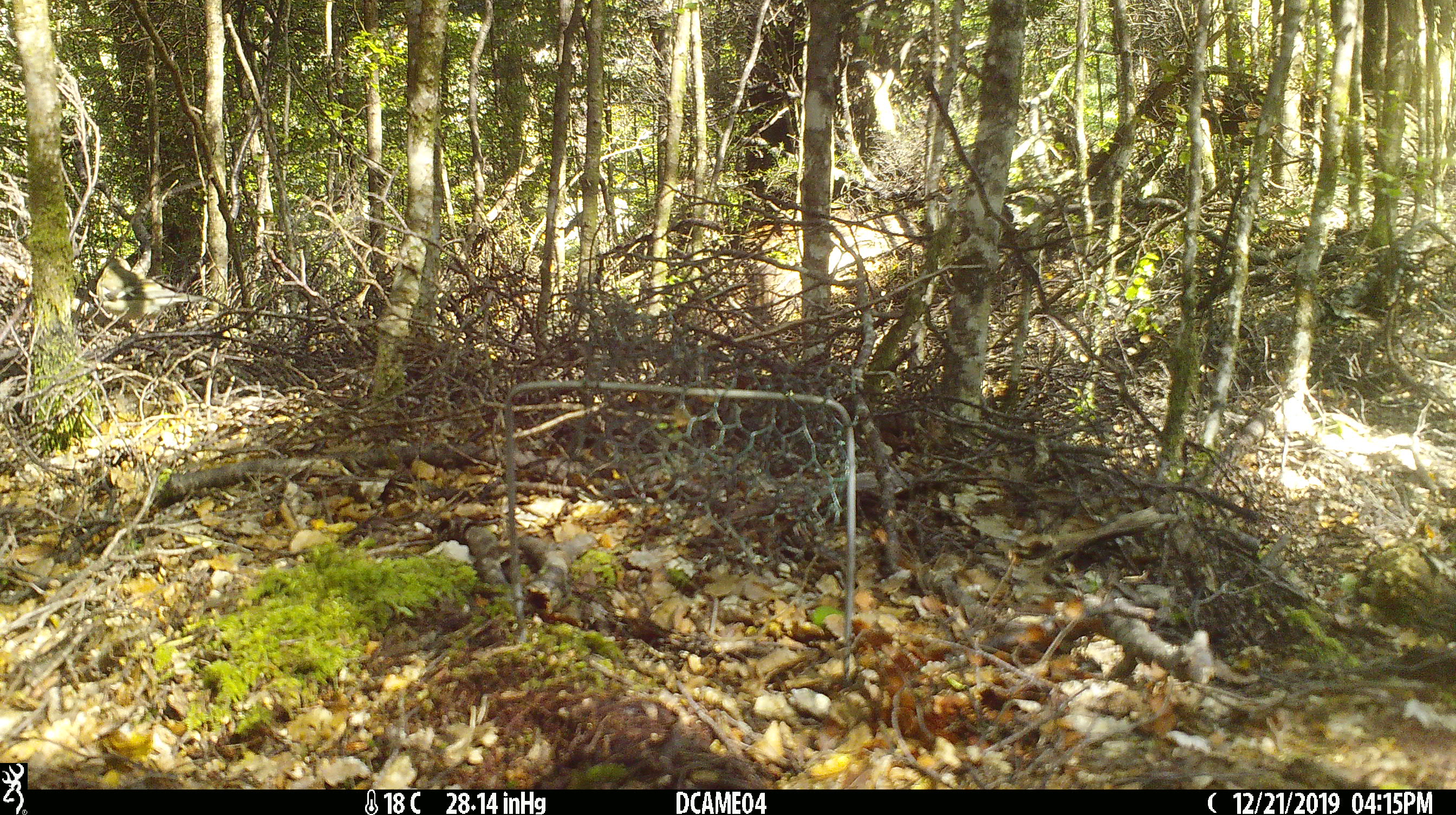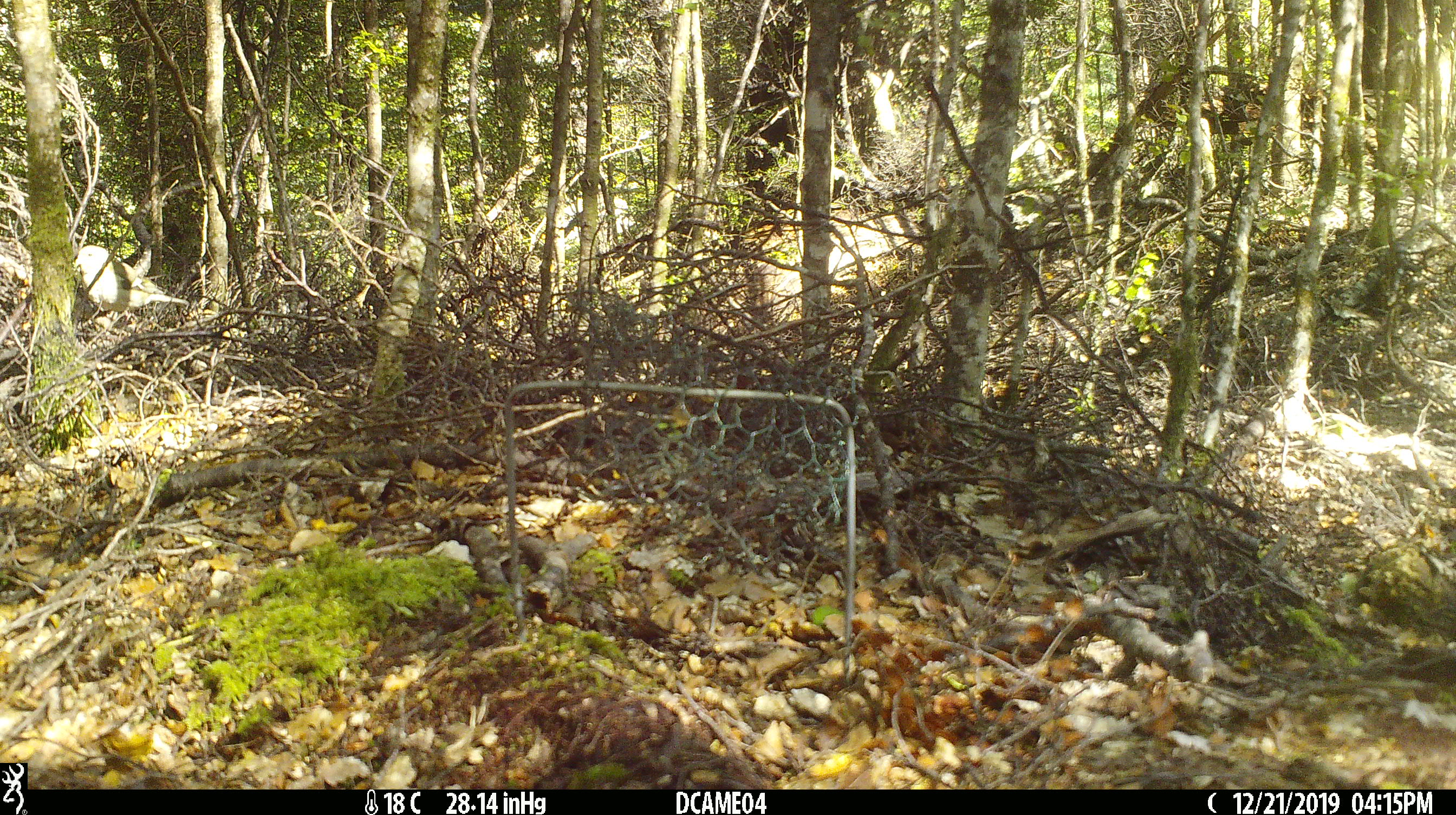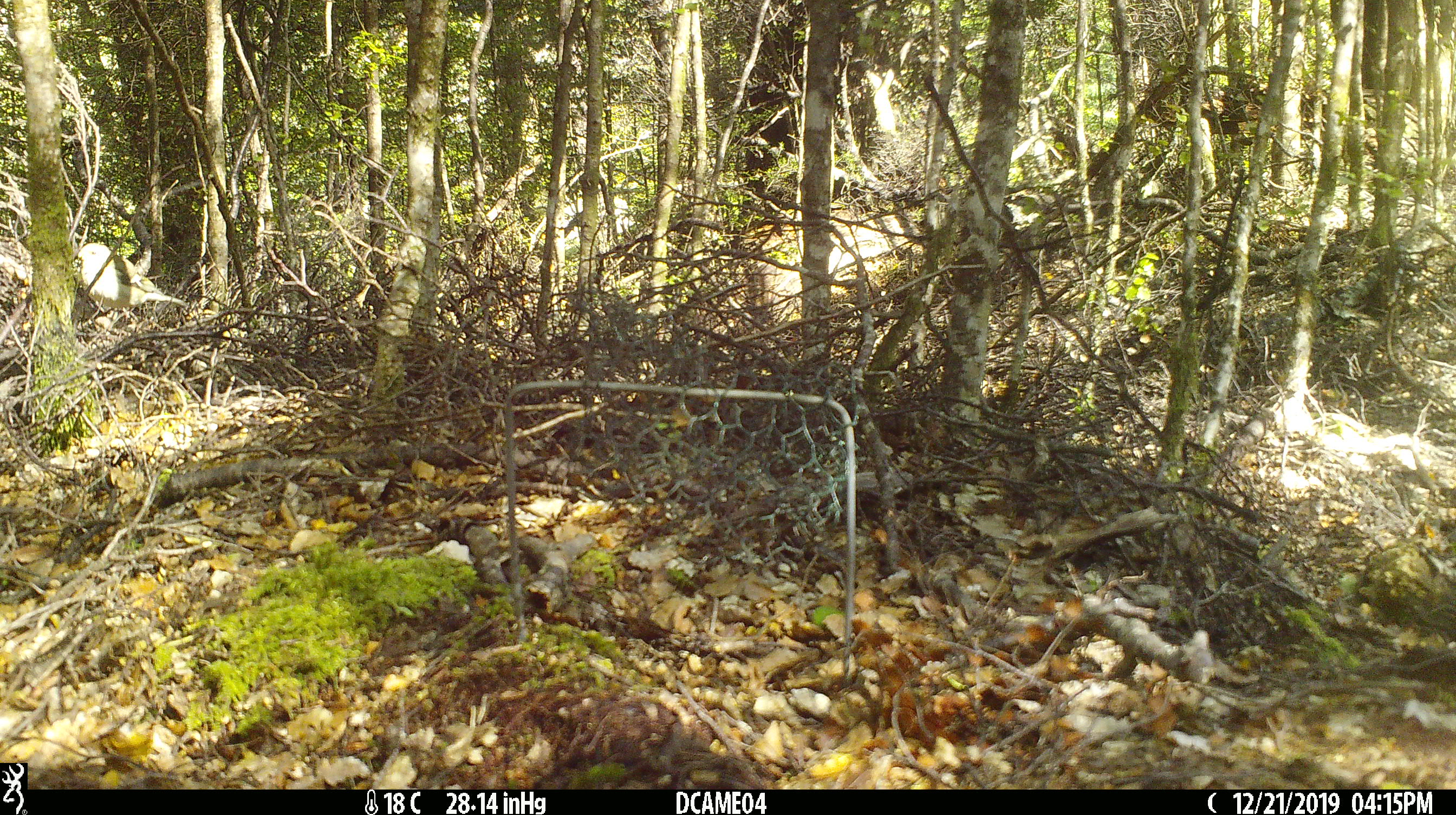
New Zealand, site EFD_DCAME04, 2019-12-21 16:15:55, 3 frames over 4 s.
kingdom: Animalia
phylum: Chordata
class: Aves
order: Passeriformes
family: Fringillidae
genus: Fringilla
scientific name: Fringilla coelebs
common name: common chaffinch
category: chaffinch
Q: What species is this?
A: Chaffinch (common chaffinch) (Fringilla coelebs).